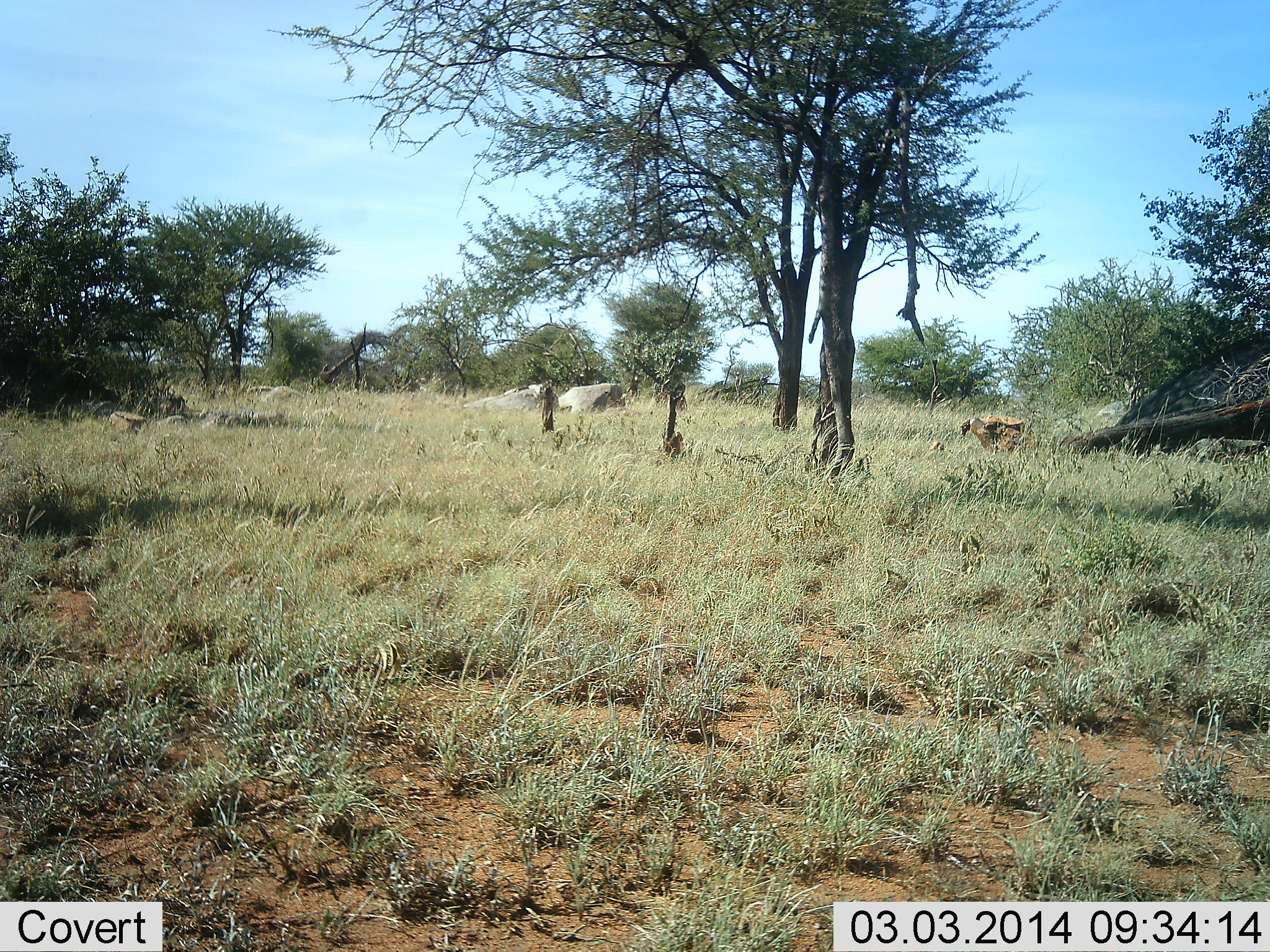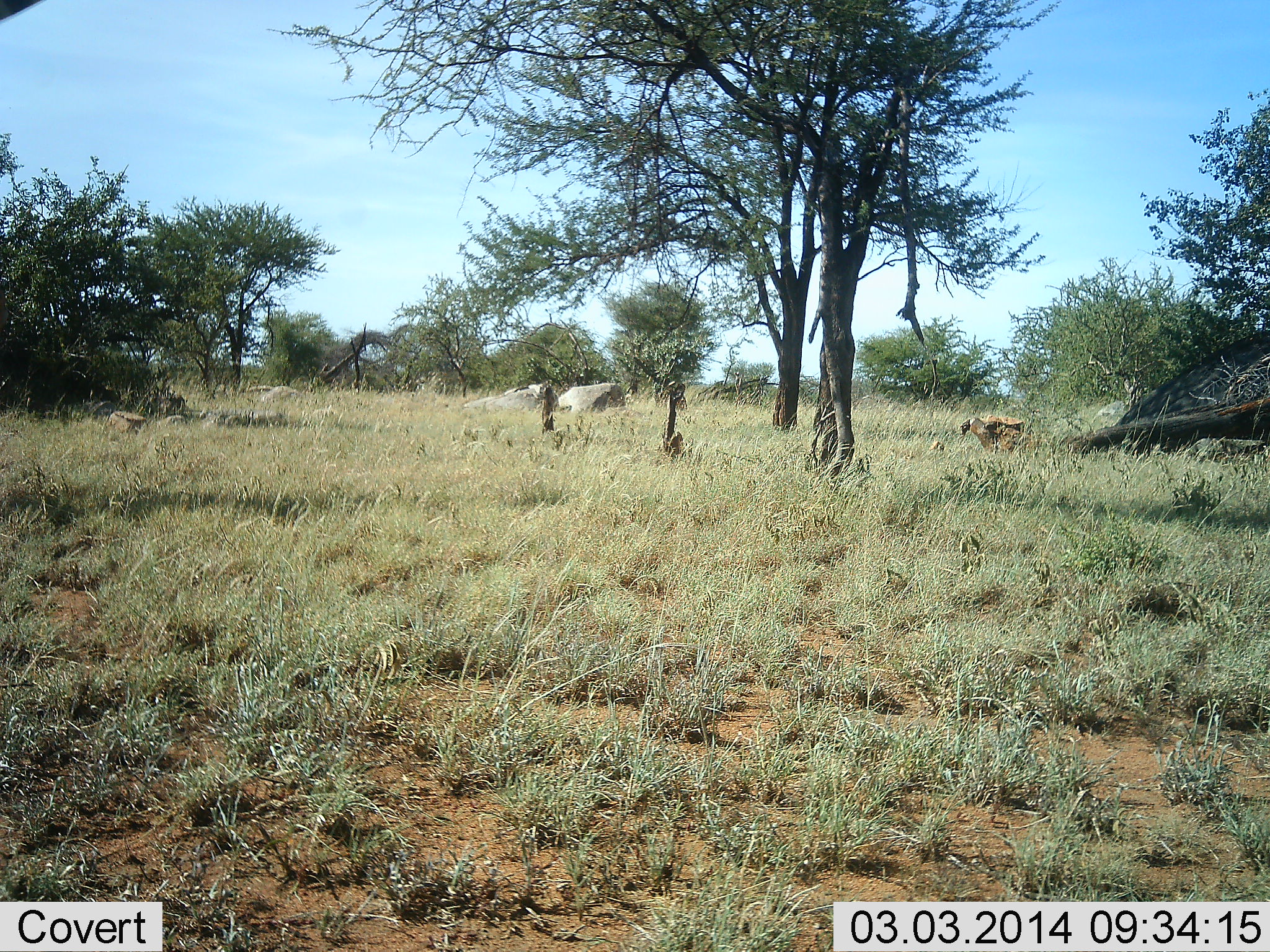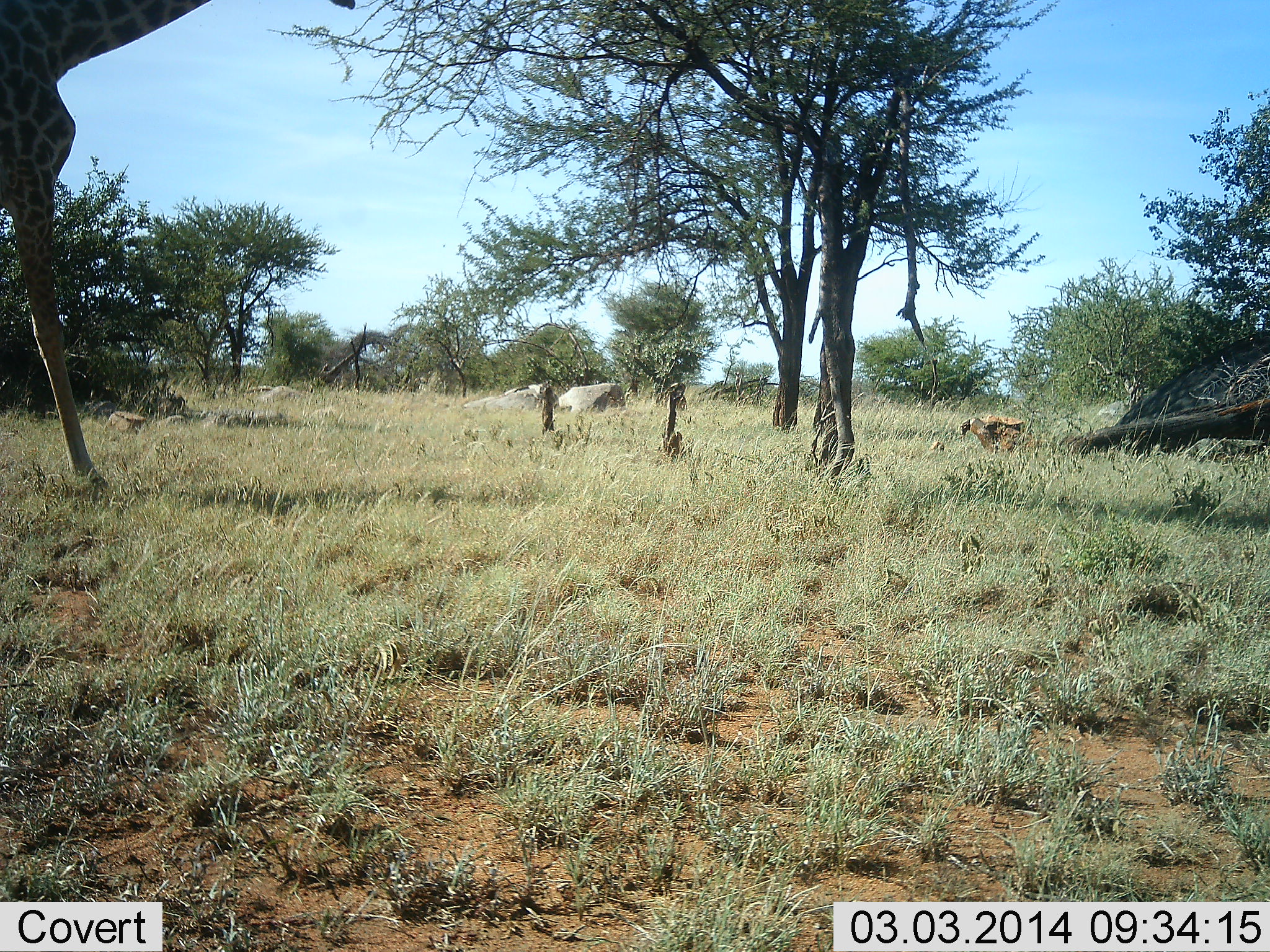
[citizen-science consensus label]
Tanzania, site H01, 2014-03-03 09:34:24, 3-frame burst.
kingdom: Animalia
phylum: Chordata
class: Mammalia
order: Artiodactyla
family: Giraffidae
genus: Giraffa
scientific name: Giraffa camelopardalis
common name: giraffe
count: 1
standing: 0%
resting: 0%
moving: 100%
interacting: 0%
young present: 0%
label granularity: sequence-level